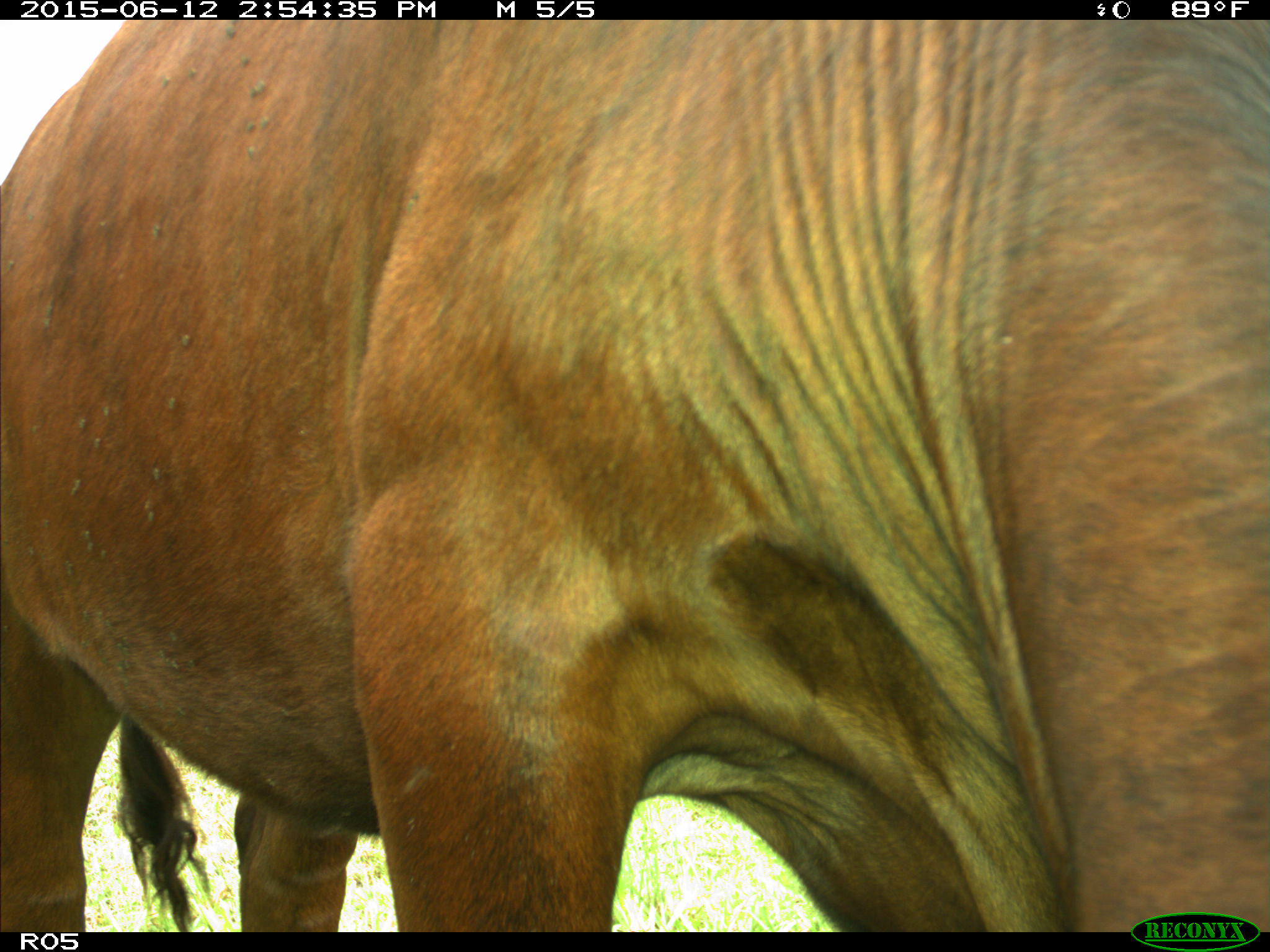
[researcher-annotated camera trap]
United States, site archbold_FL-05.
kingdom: Animalia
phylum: Chordata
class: Mammalia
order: Artiodactyla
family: Bovidae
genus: Bos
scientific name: Bos taurus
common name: domestic cow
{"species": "Bos taurus (domestic cow)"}